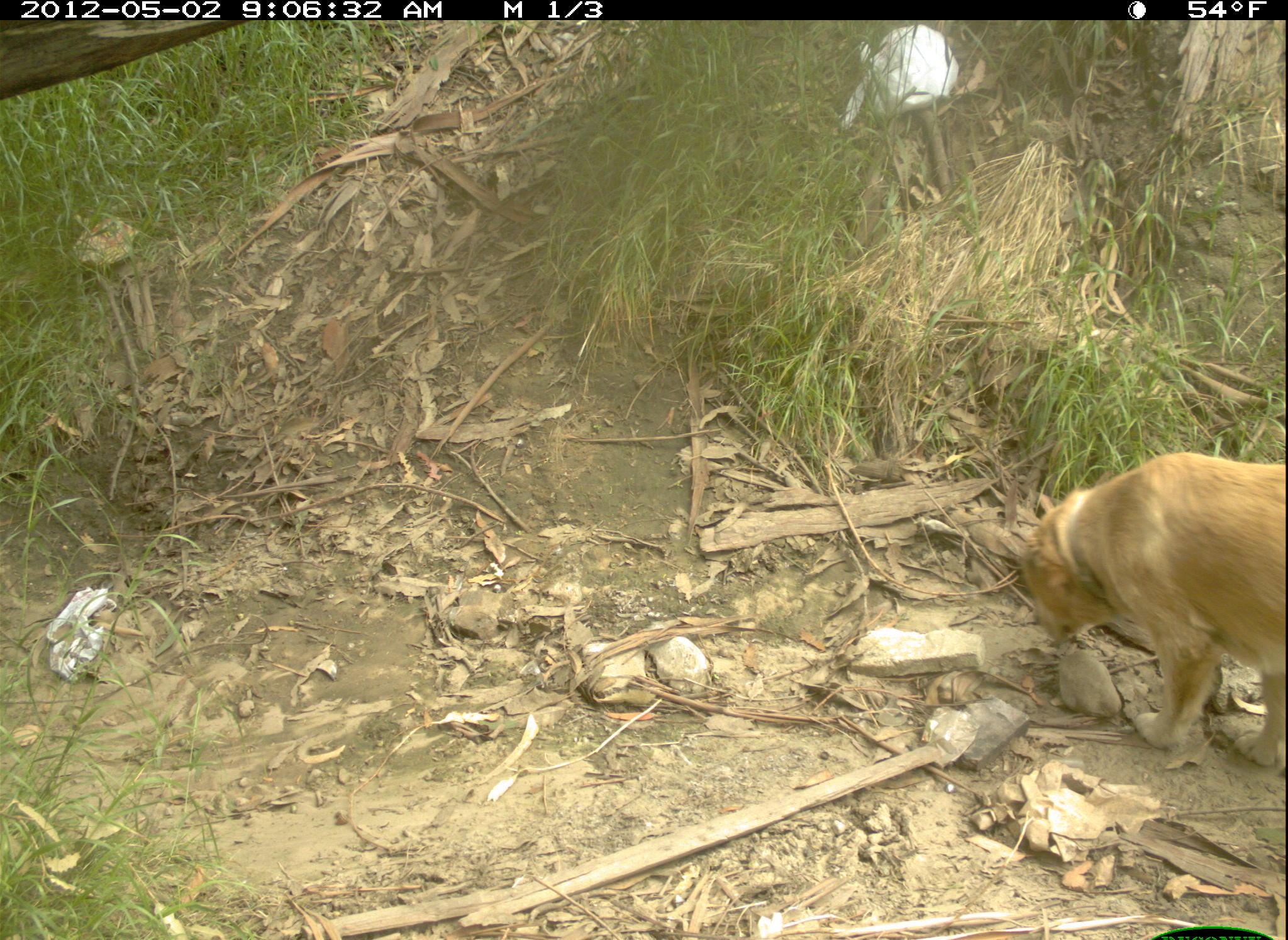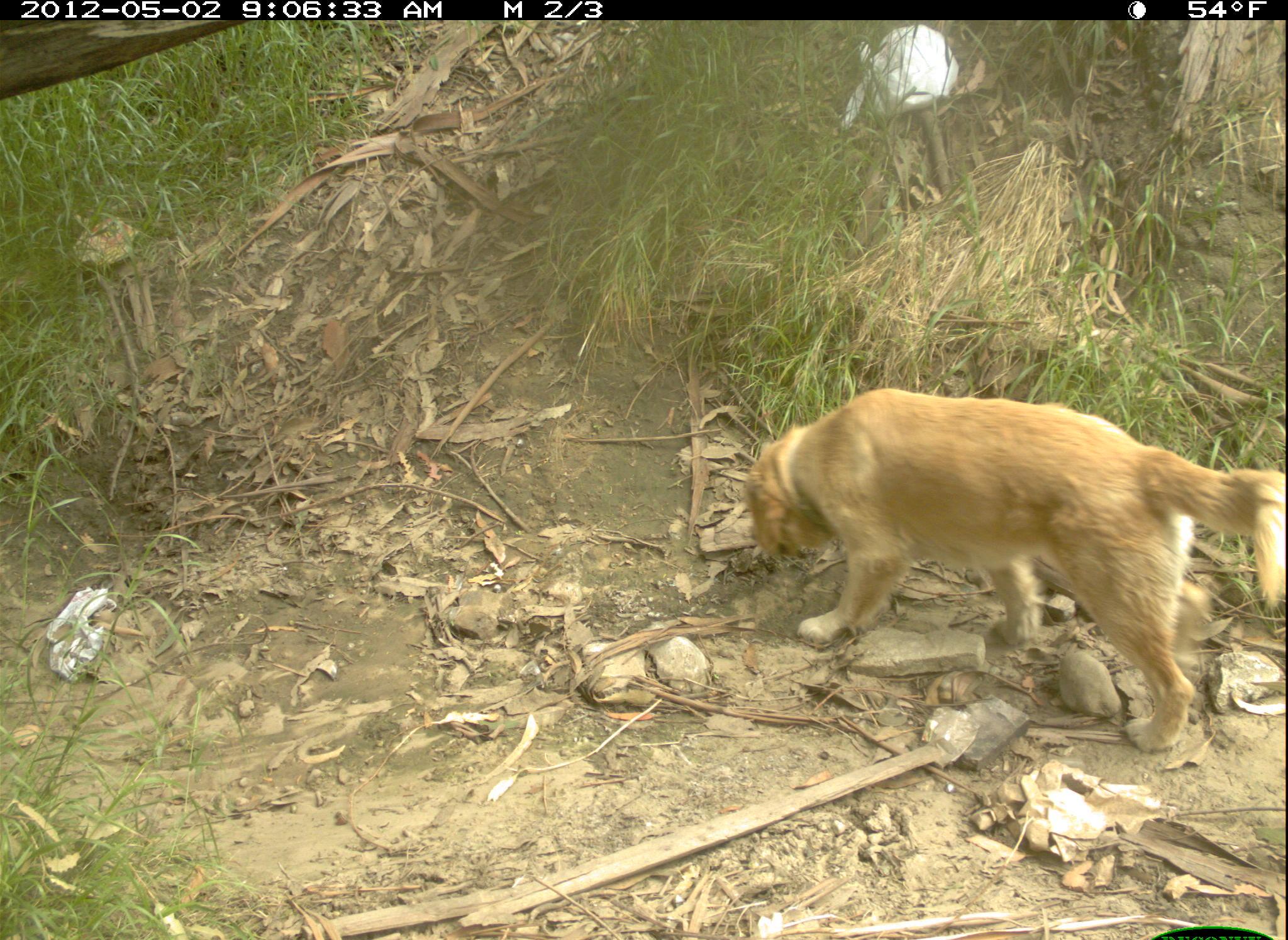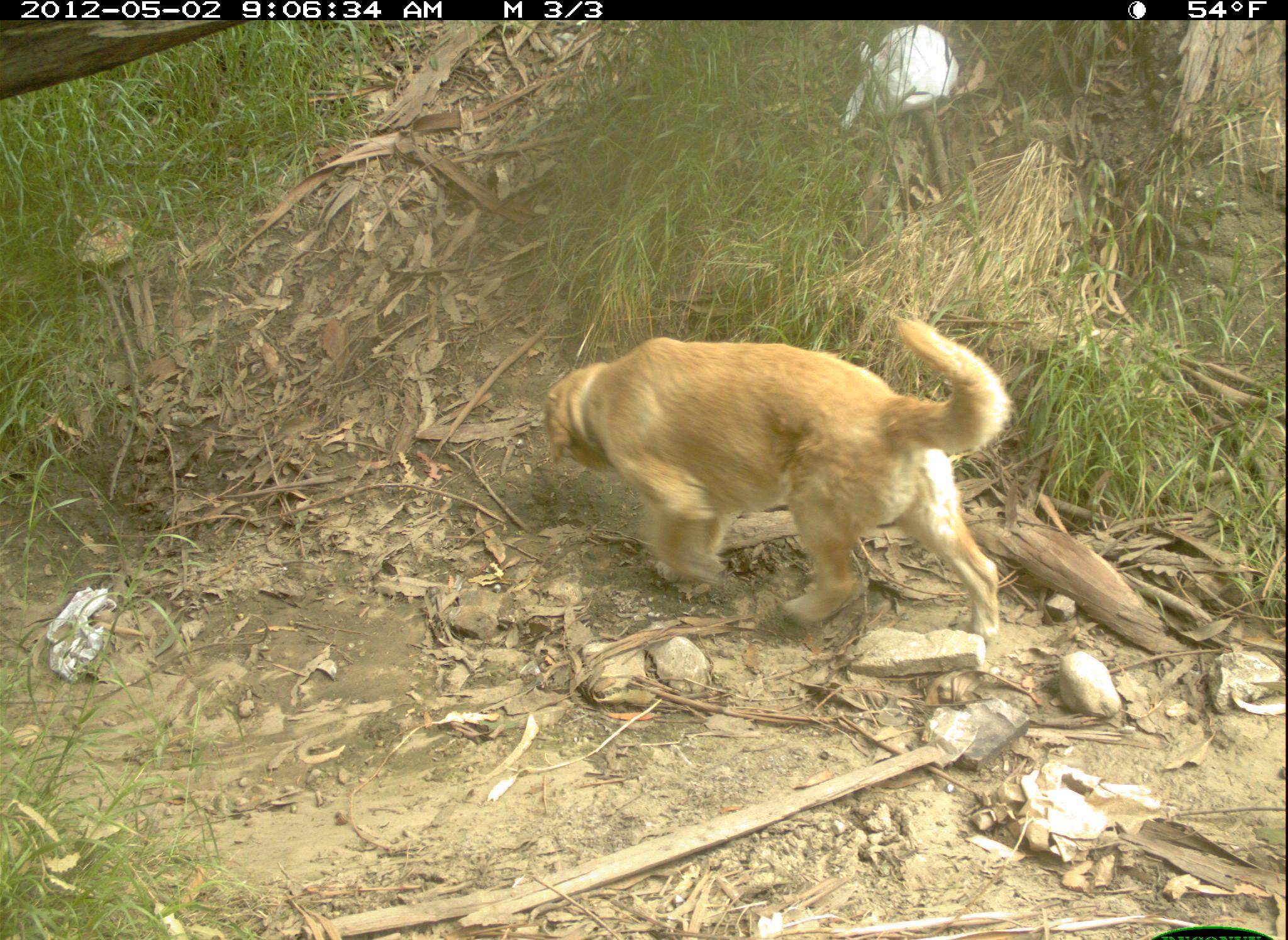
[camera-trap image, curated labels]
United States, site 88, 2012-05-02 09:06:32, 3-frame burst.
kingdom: Animalia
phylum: Chordata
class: Mammalia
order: Carnivora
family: Canidae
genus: Canis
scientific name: Canis familiaris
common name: domestic dog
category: dog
Dog (domestic dog) (Canis familiaris).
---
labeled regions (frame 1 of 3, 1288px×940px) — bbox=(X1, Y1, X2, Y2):
dog: bbox=(1000, 448, 1288, 776)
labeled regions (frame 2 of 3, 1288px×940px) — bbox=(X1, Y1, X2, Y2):
dog: bbox=(733, 367, 1288, 755)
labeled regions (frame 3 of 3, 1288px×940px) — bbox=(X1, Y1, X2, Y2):
dog: bbox=(515, 316, 1024, 660)